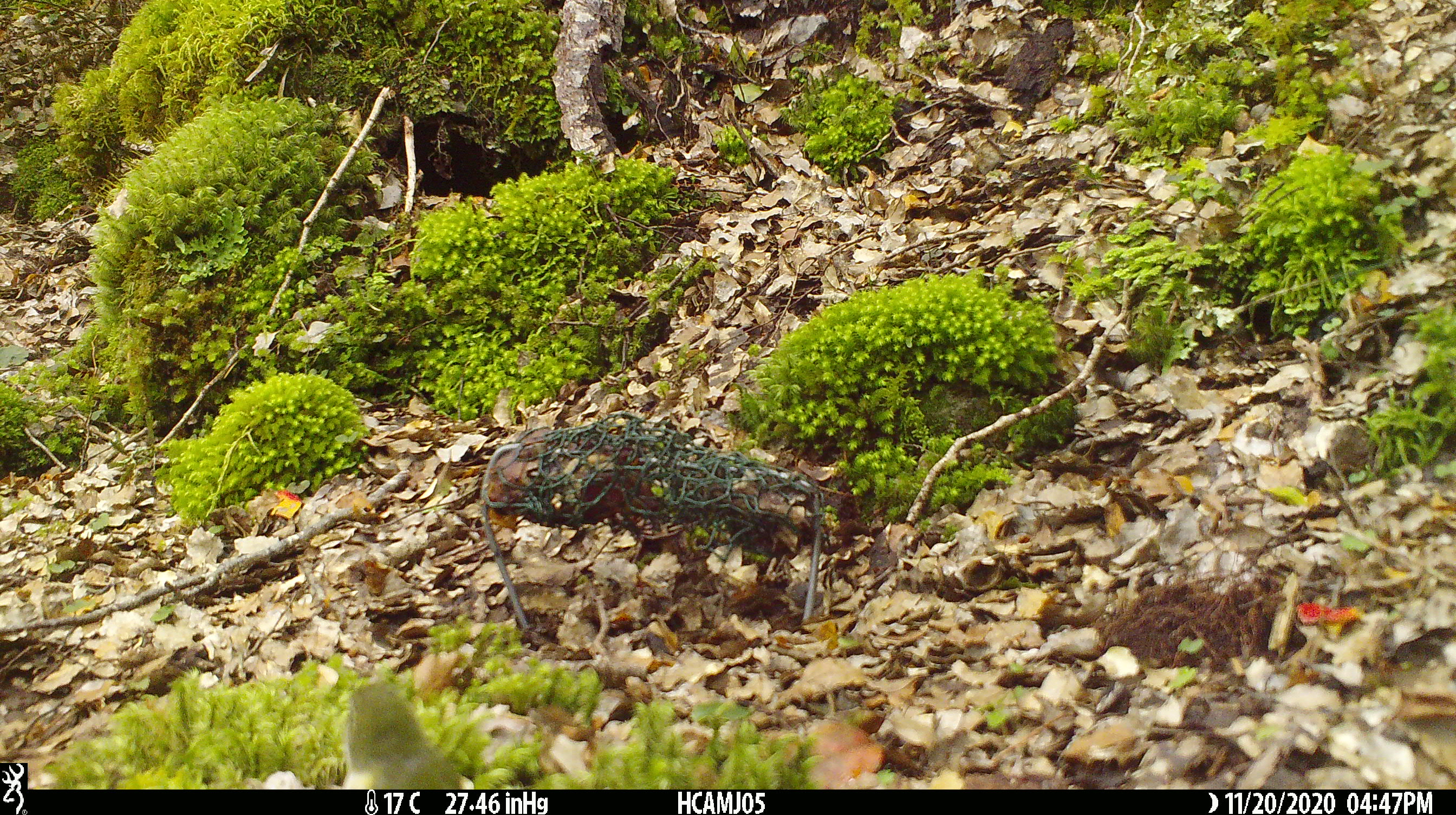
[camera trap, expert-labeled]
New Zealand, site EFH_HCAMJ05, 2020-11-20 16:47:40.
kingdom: Animalia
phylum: Chordata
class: Aves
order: Passeriformes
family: Acanthisittidae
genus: Acanthisitta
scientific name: Acanthisitta chloris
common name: rifleman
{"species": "rifleman (Acanthisitta chloris)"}